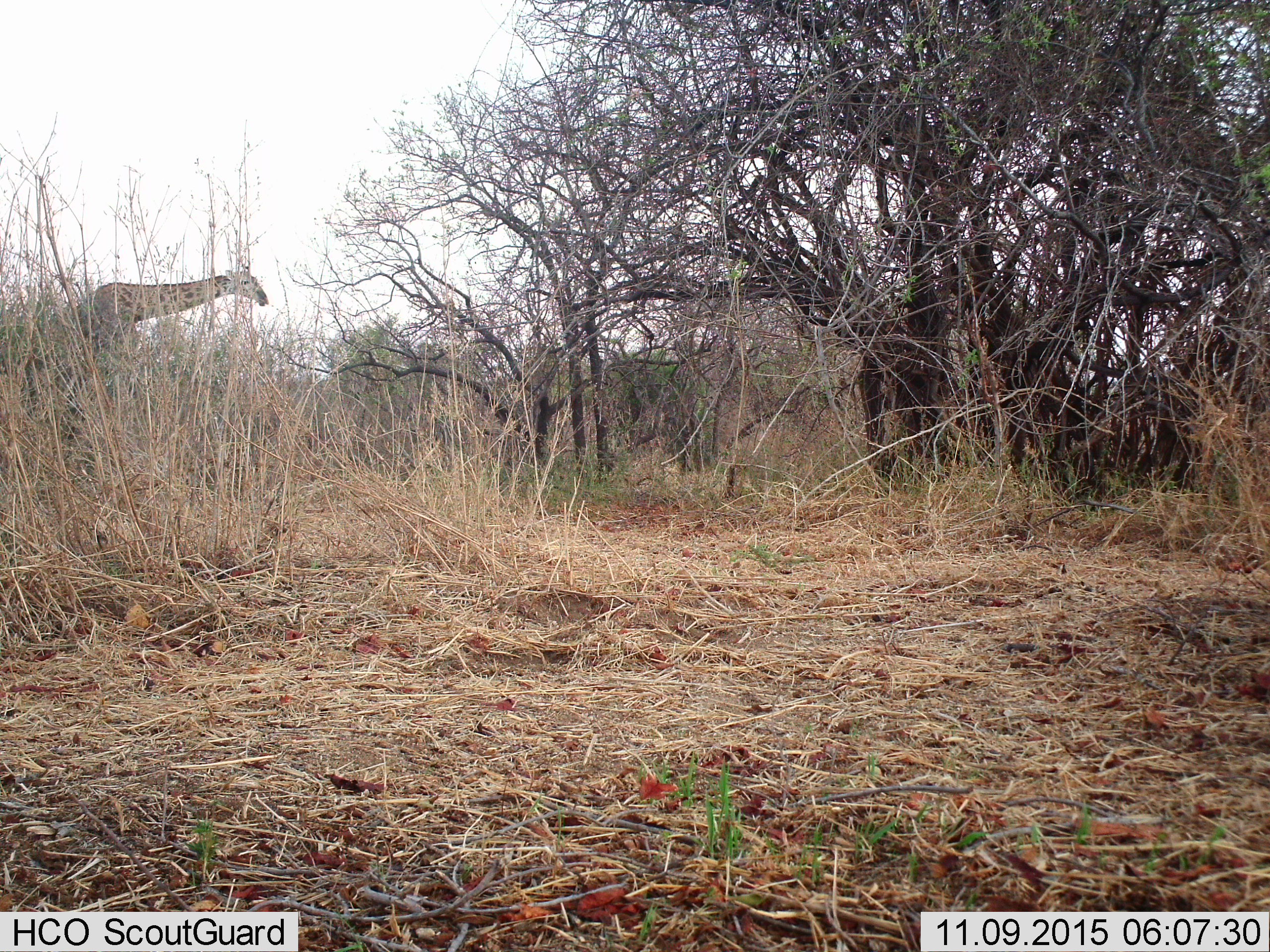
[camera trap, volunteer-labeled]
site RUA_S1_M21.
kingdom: Animalia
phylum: Chordata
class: Mammalia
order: Artiodactyla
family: Giraffidae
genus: Giraffa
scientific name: Giraffa camelopardalis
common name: giraffe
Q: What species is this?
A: Giraffe (Giraffa camelopardalis).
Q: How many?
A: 1.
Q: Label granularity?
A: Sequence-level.